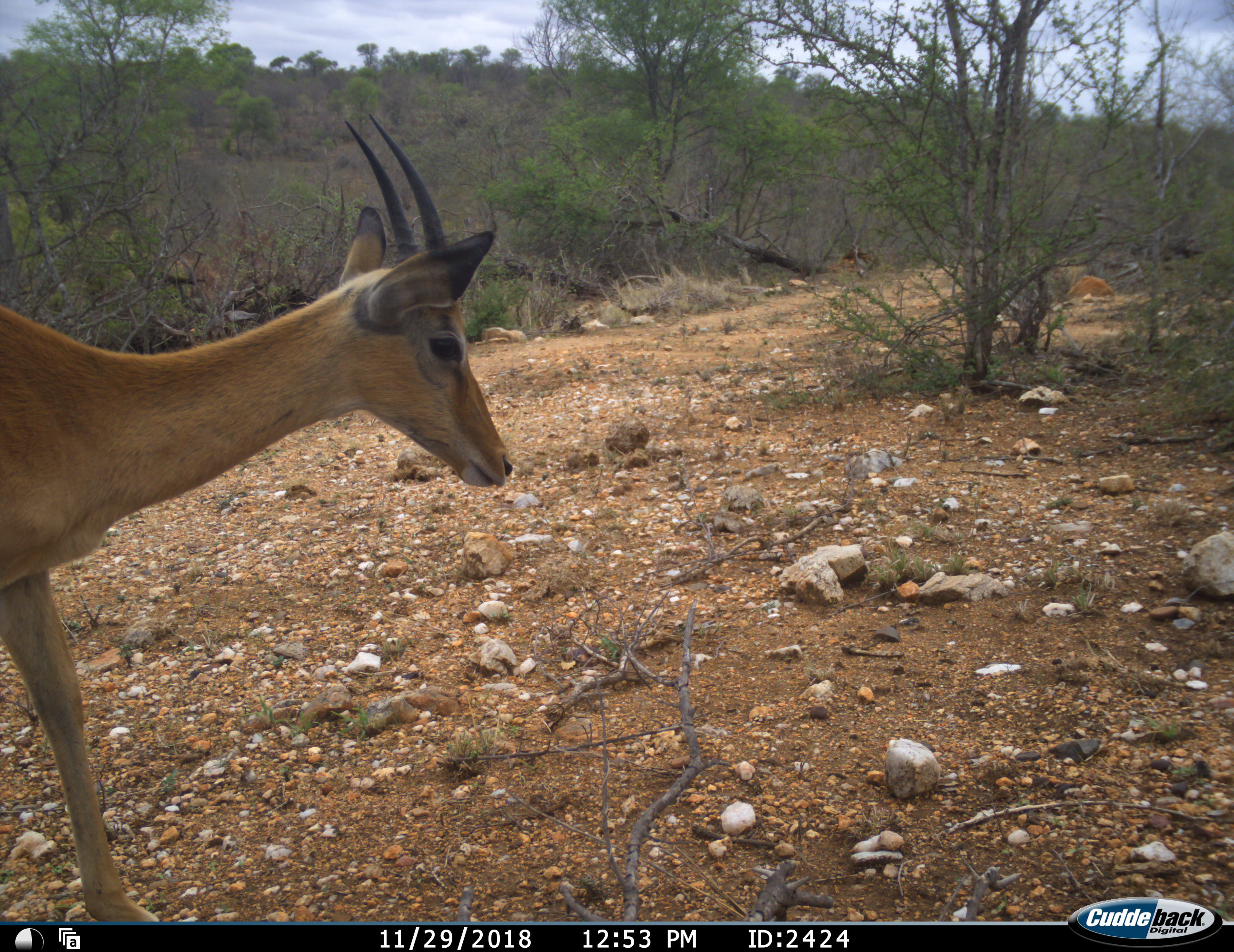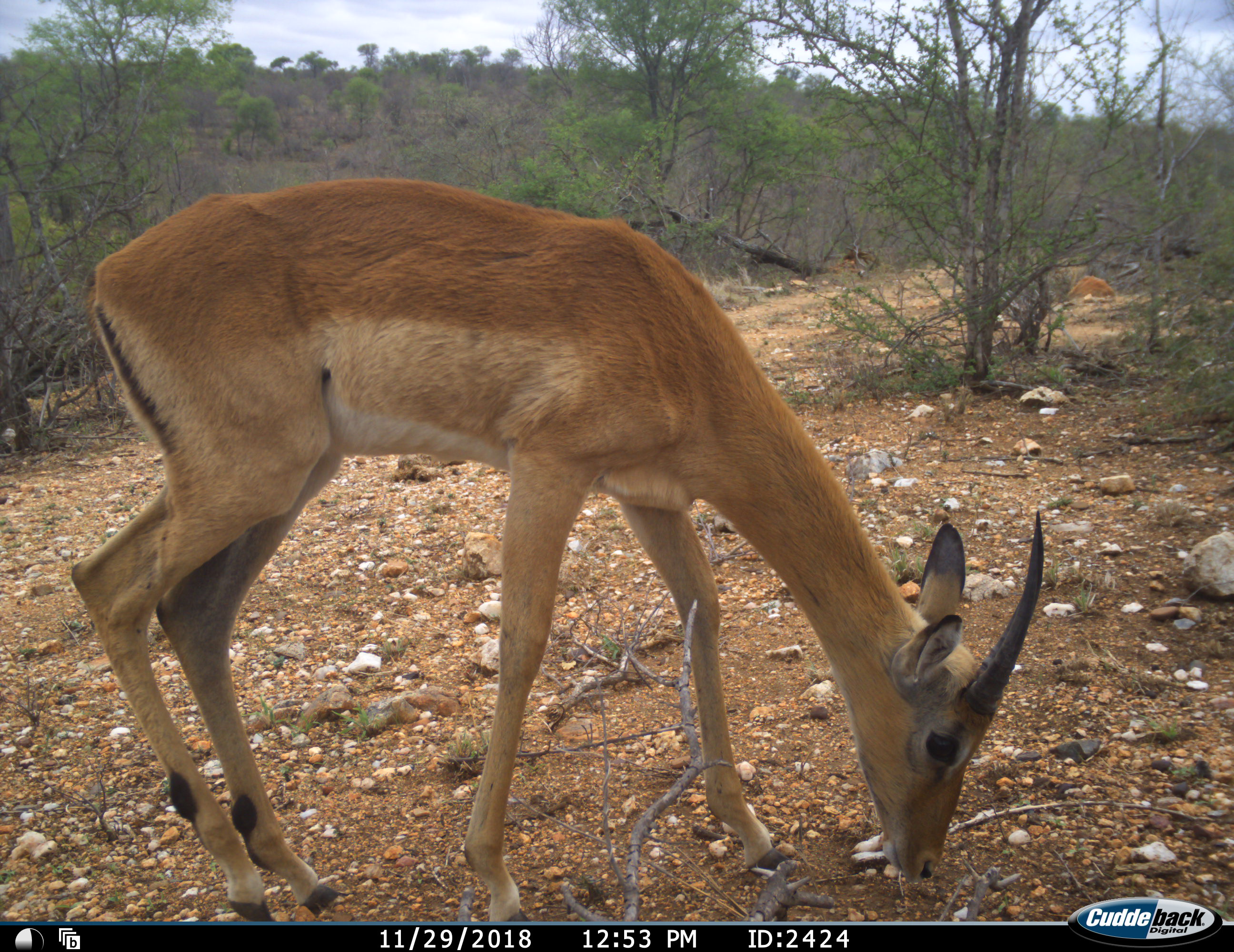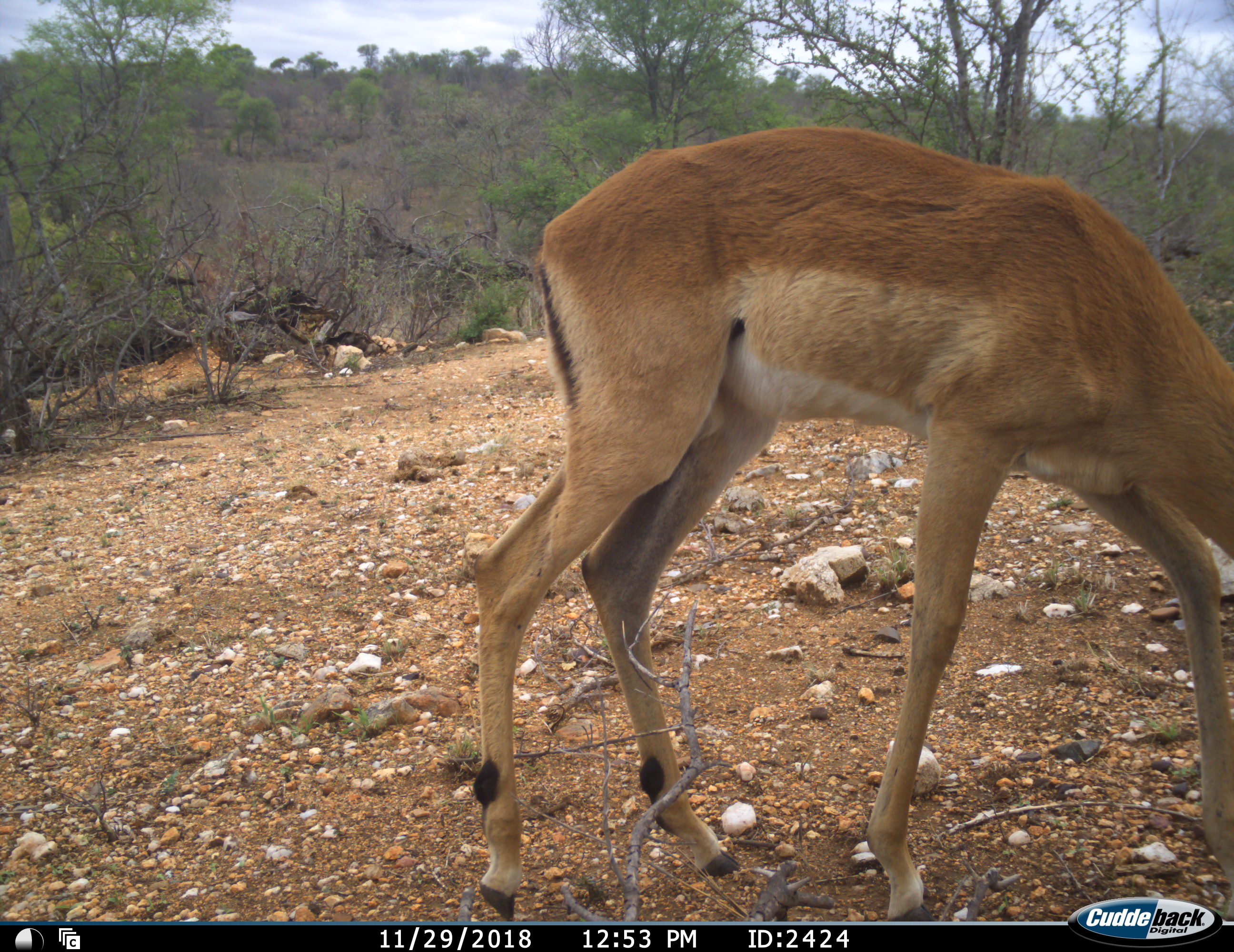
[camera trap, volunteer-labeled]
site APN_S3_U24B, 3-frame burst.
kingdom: Animalia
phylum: Chordata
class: Mammalia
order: Artiodactyla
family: Bovidae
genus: Aepyceros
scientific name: Aepyceros melampus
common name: impala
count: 1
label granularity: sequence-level